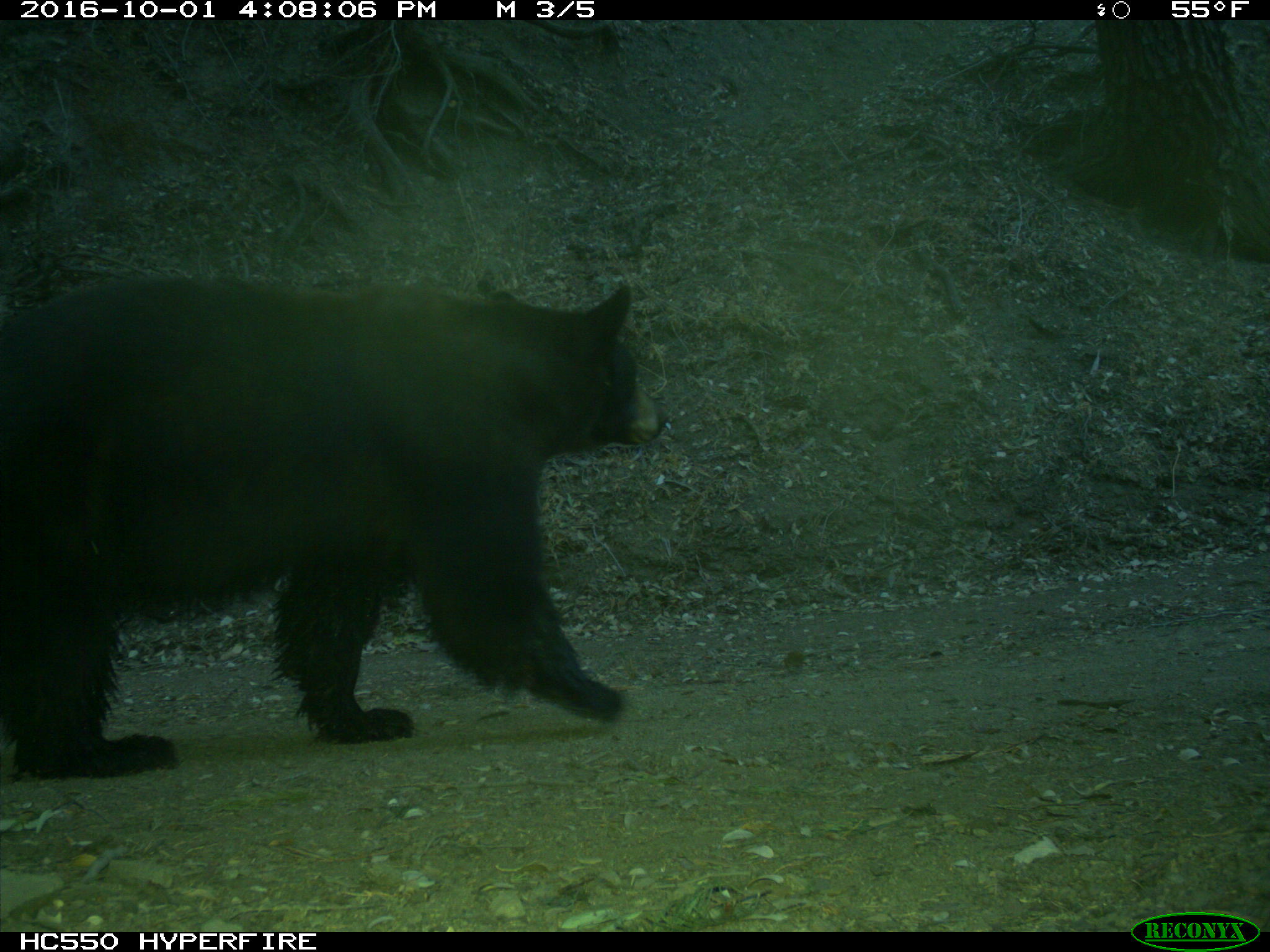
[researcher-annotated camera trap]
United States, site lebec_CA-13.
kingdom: Animalia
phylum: Chordata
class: Mammalia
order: Carnivora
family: Ursidae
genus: Ursus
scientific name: Ursus americanus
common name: american black bear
Ursus americanus (american black bear).